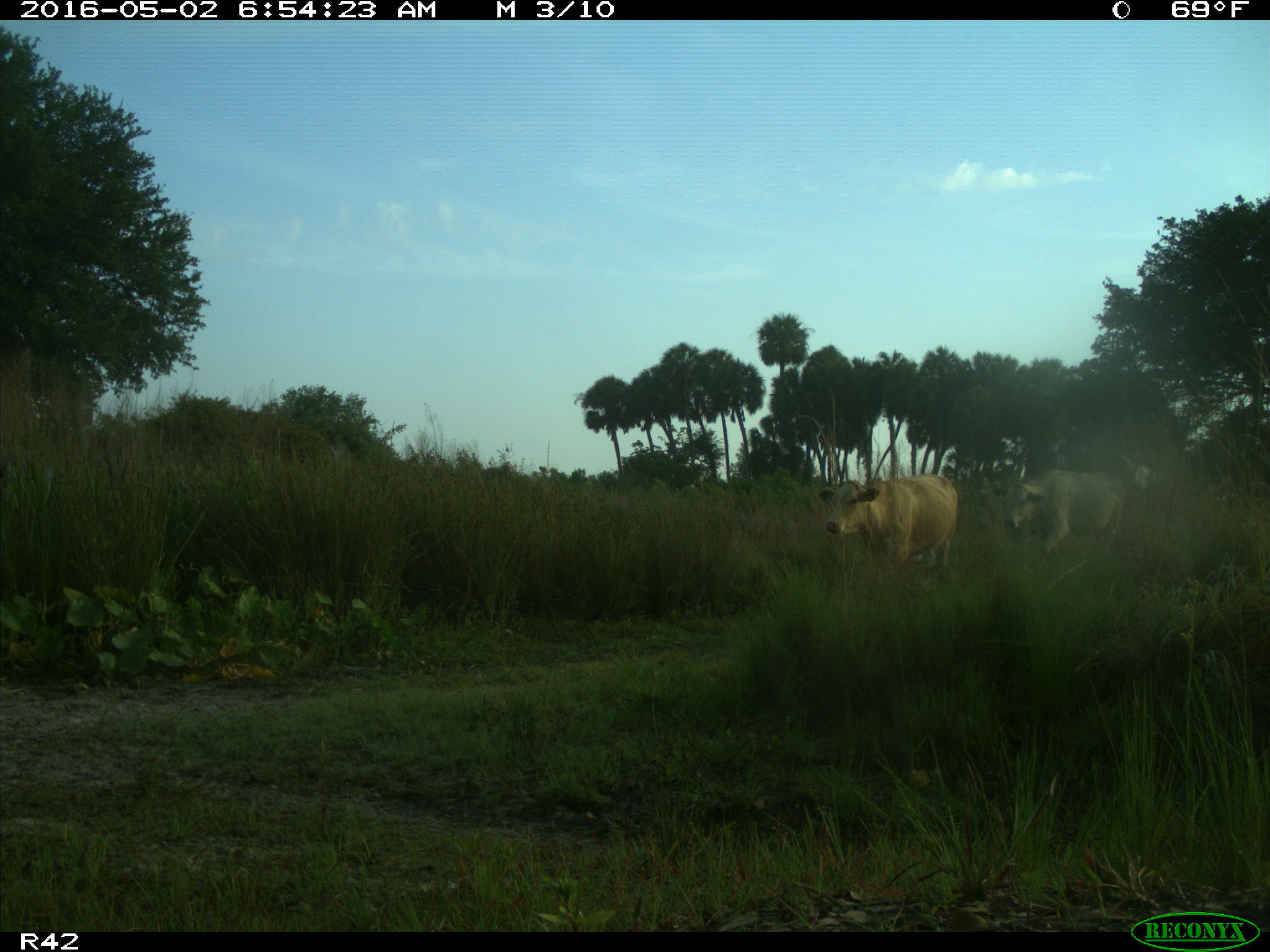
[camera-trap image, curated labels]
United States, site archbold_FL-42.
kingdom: Animalia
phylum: Chordata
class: Mammalia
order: Artiodactyla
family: Bovidae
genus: Bos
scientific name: Bos taurus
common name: domestic cow